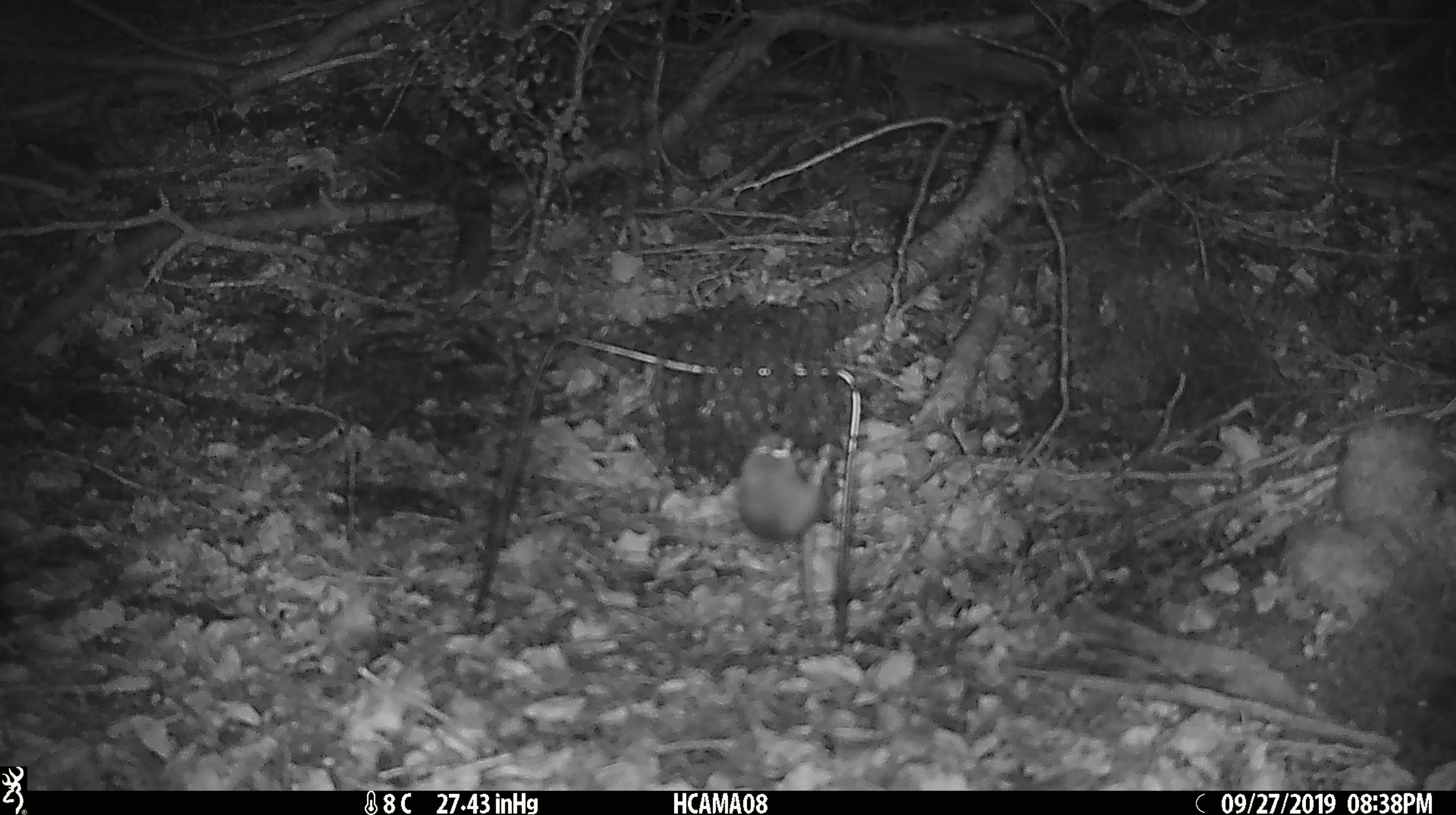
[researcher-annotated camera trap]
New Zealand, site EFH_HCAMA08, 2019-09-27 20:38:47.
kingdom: Animalia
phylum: Chordata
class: Mammalia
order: Rodentia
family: Muridae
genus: Mus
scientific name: Mus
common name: mouse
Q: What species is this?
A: Mouse (Mus).